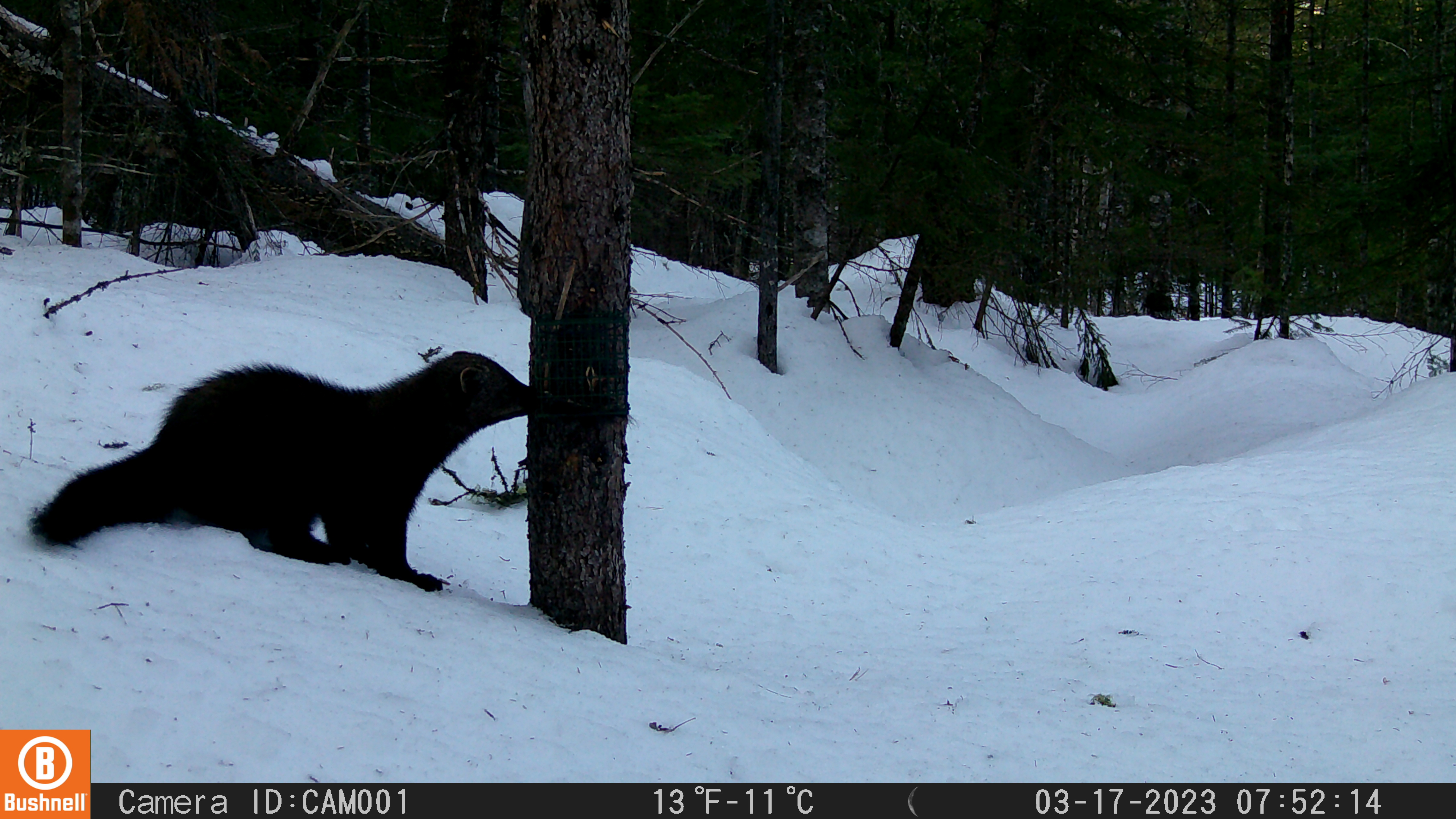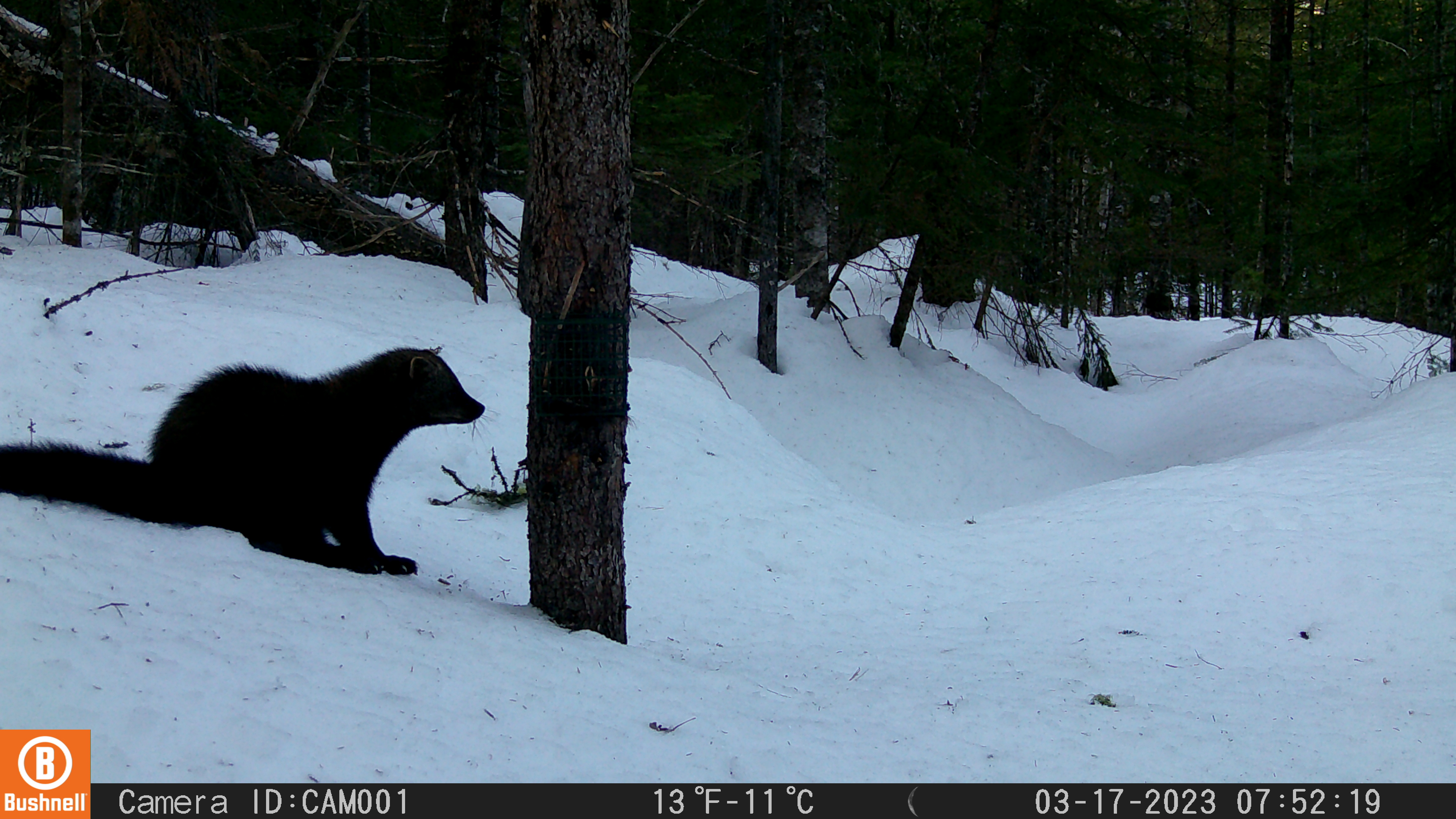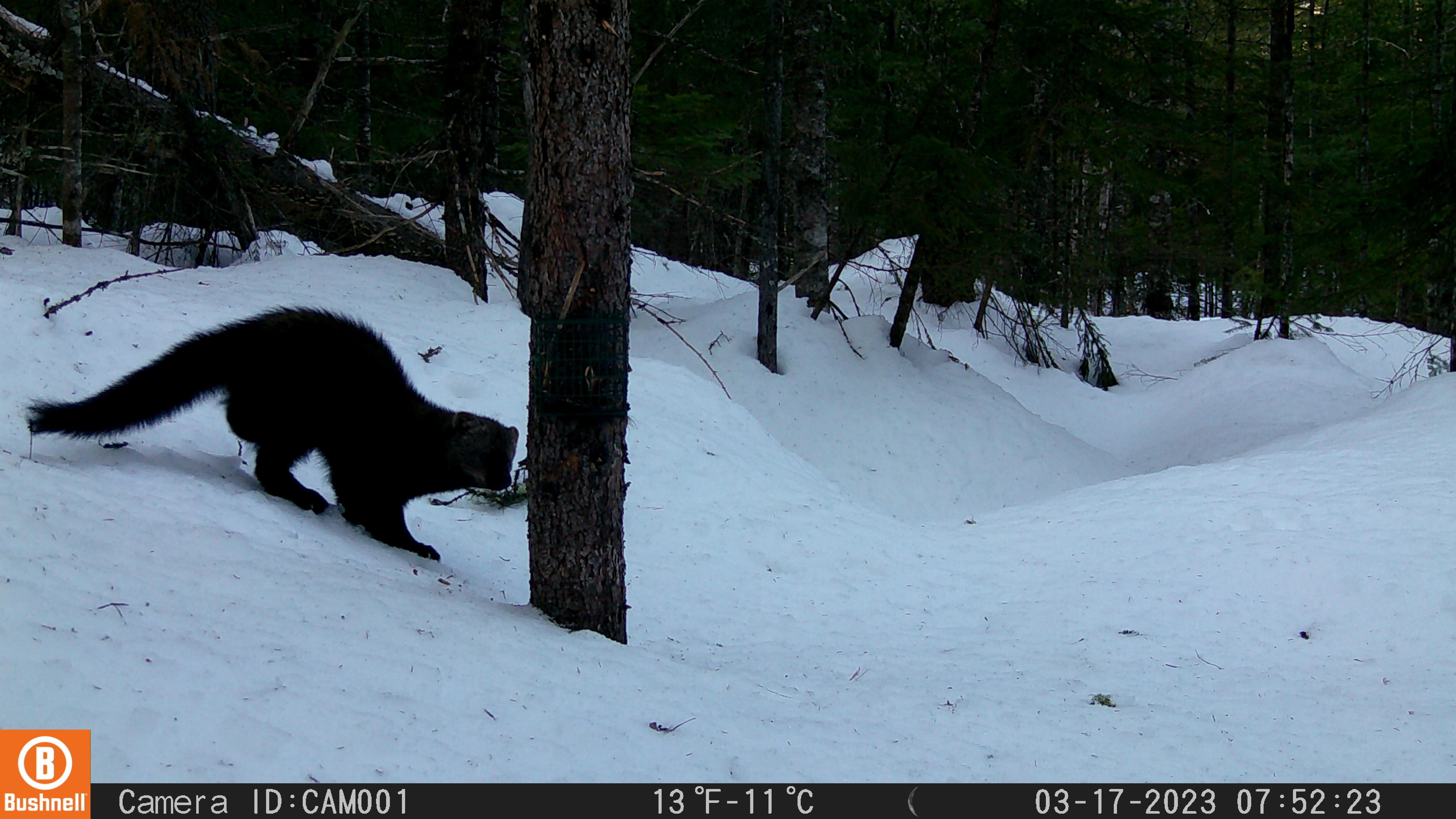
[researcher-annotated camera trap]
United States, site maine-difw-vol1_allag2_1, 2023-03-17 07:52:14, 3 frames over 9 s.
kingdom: Animalia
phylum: Chordata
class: Mammalia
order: Carnivora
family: Mustelidae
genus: Pekania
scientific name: Pekania pennanti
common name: fisher